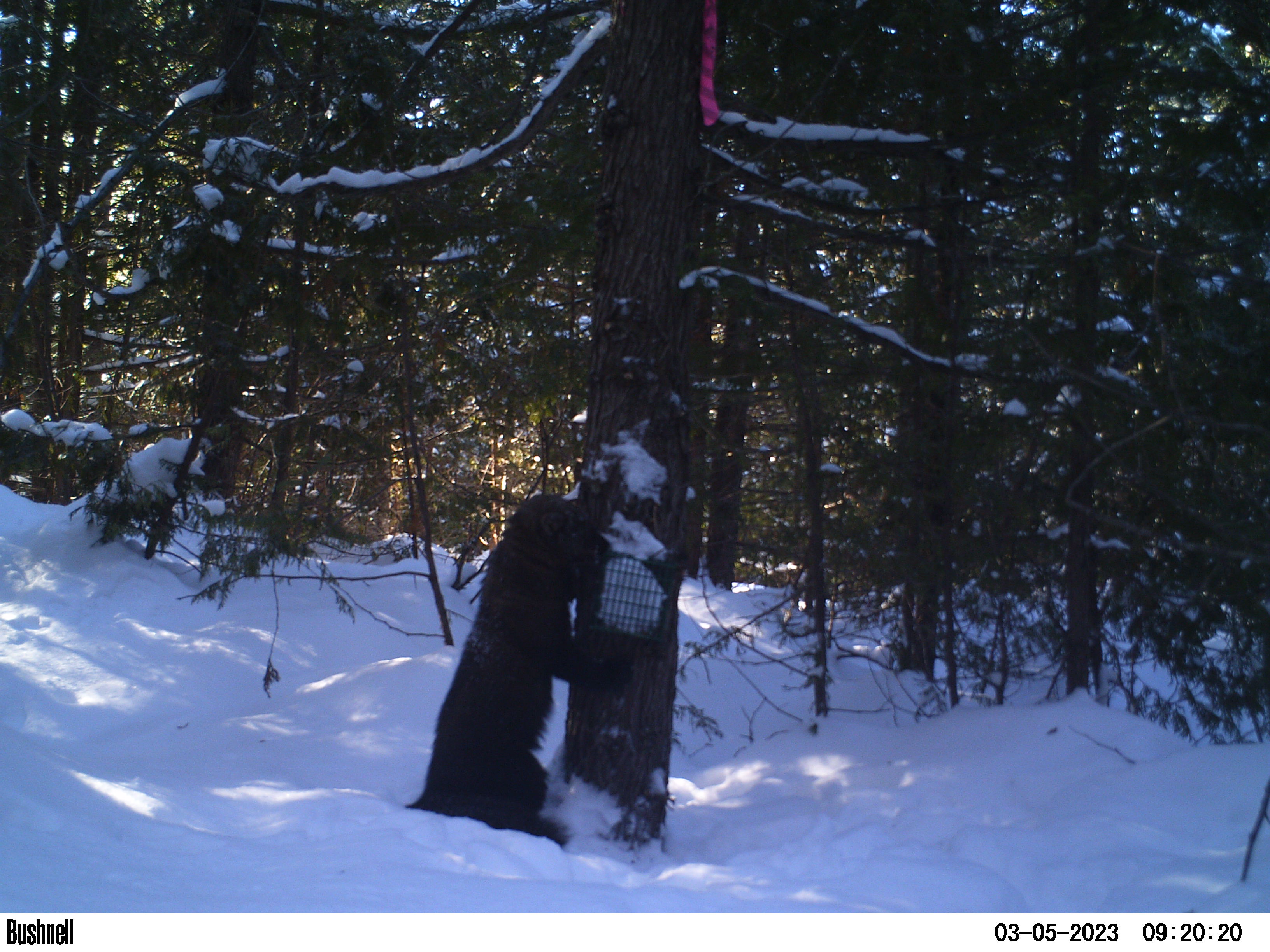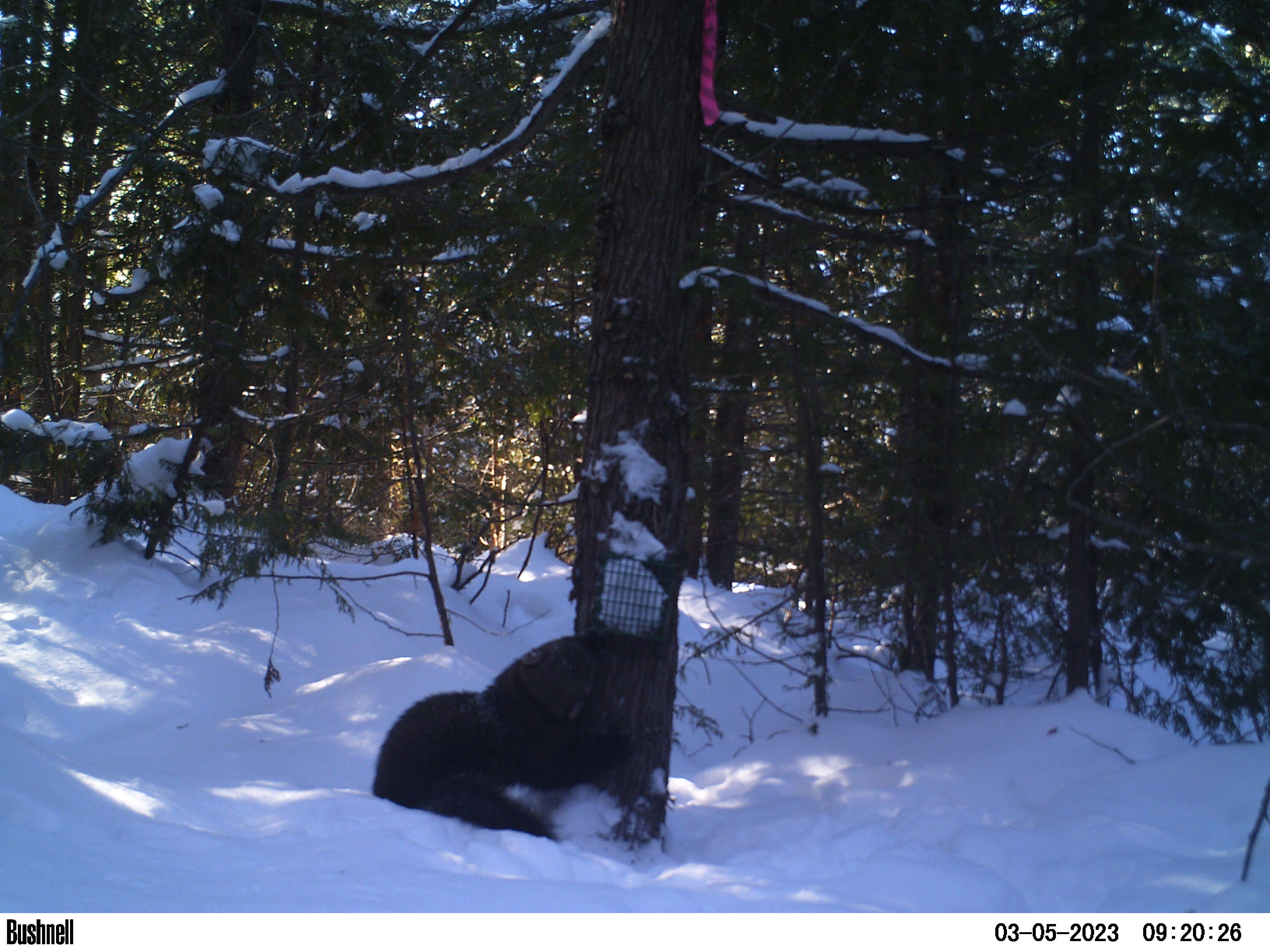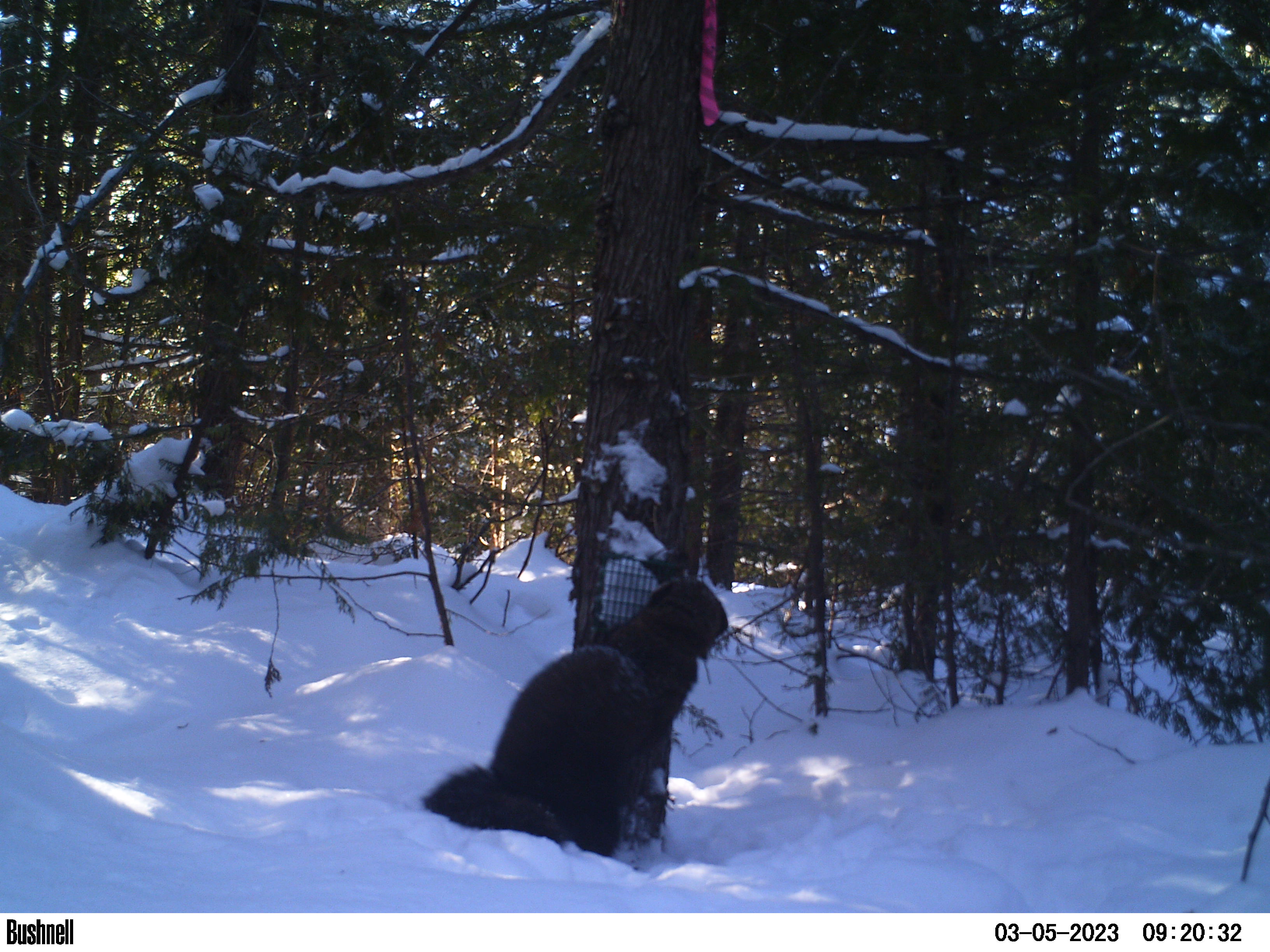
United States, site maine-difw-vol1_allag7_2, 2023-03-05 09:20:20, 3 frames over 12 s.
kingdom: Animalia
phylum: Chordata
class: Mammalia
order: Carnivora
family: Mustelidae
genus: Pekania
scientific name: Pekania pennanti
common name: fisher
Fisher (Pekania pennanti).